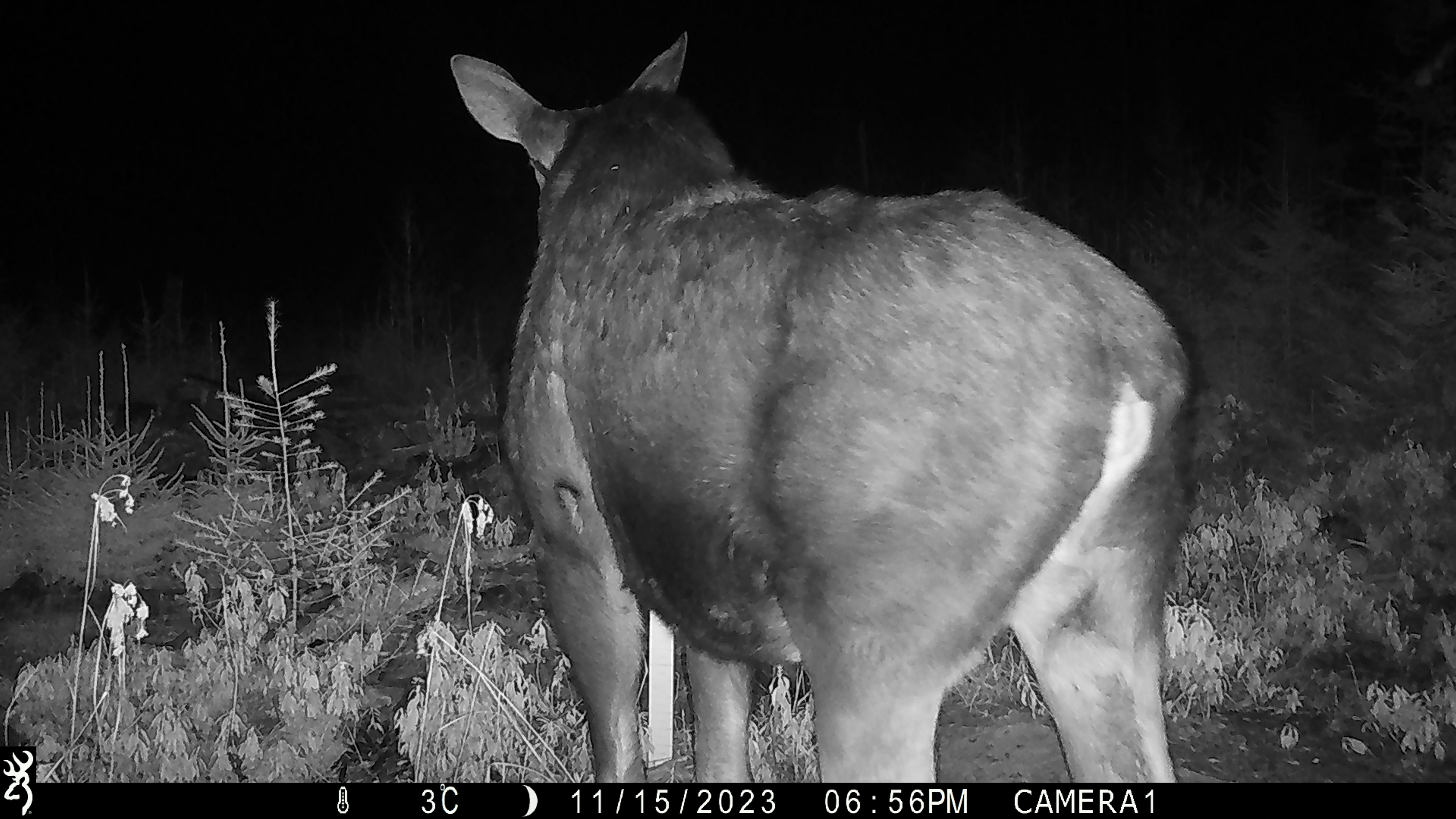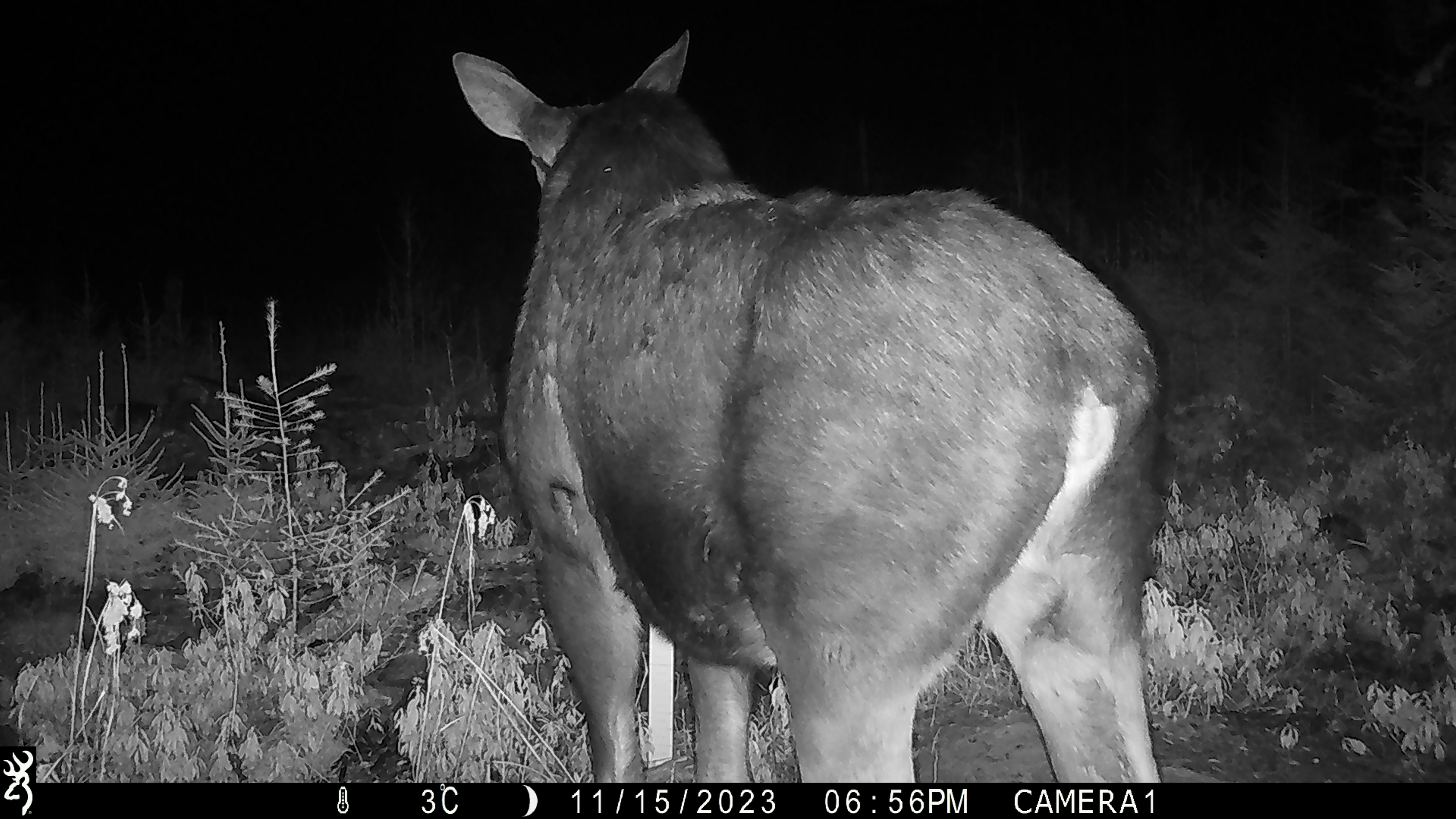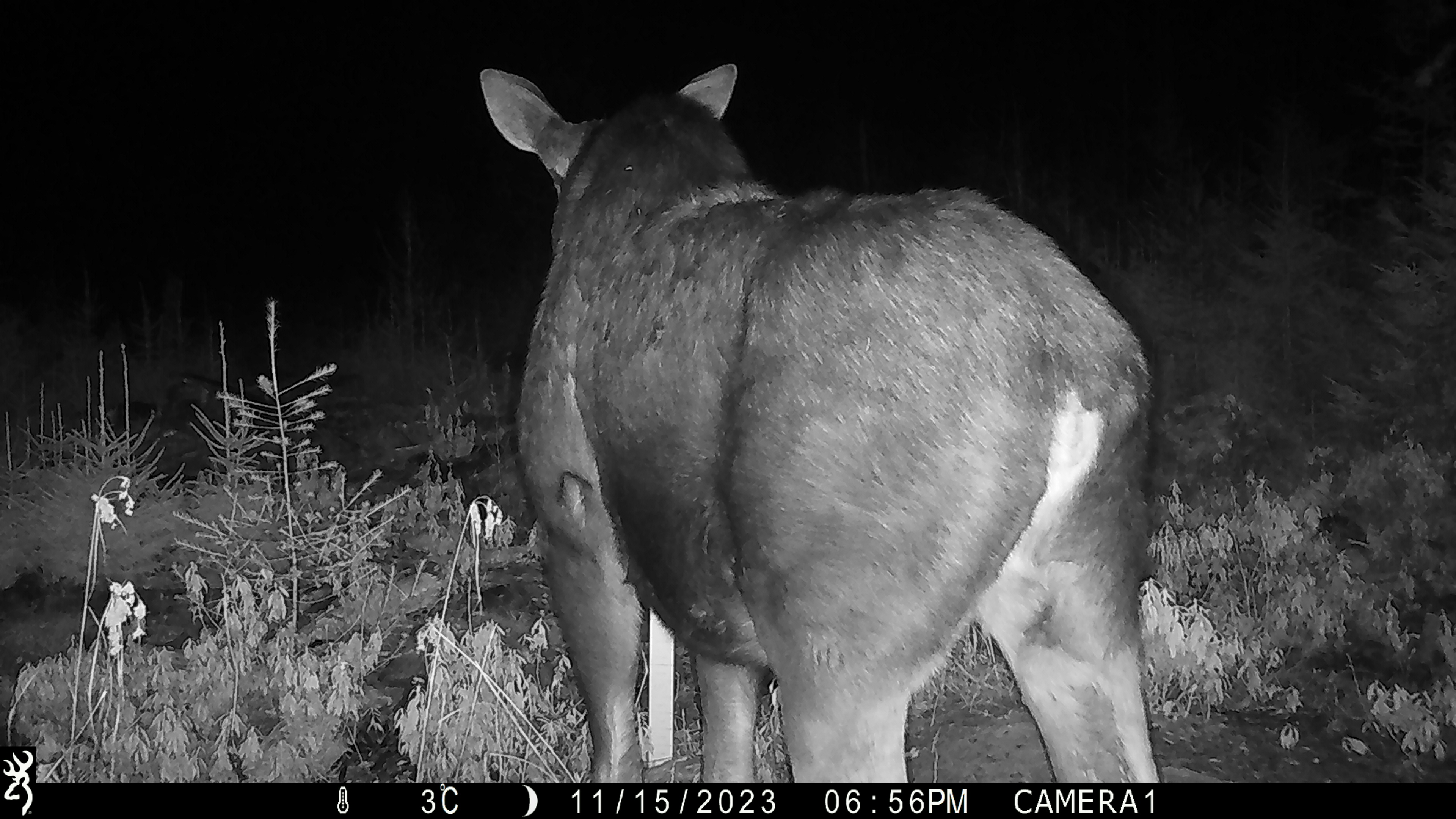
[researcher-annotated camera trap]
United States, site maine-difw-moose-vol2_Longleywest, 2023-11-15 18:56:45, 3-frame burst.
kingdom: Animalia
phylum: Chordata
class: Mammalia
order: Artiodactyla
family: Cervidae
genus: Alces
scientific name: Alces alces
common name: moose